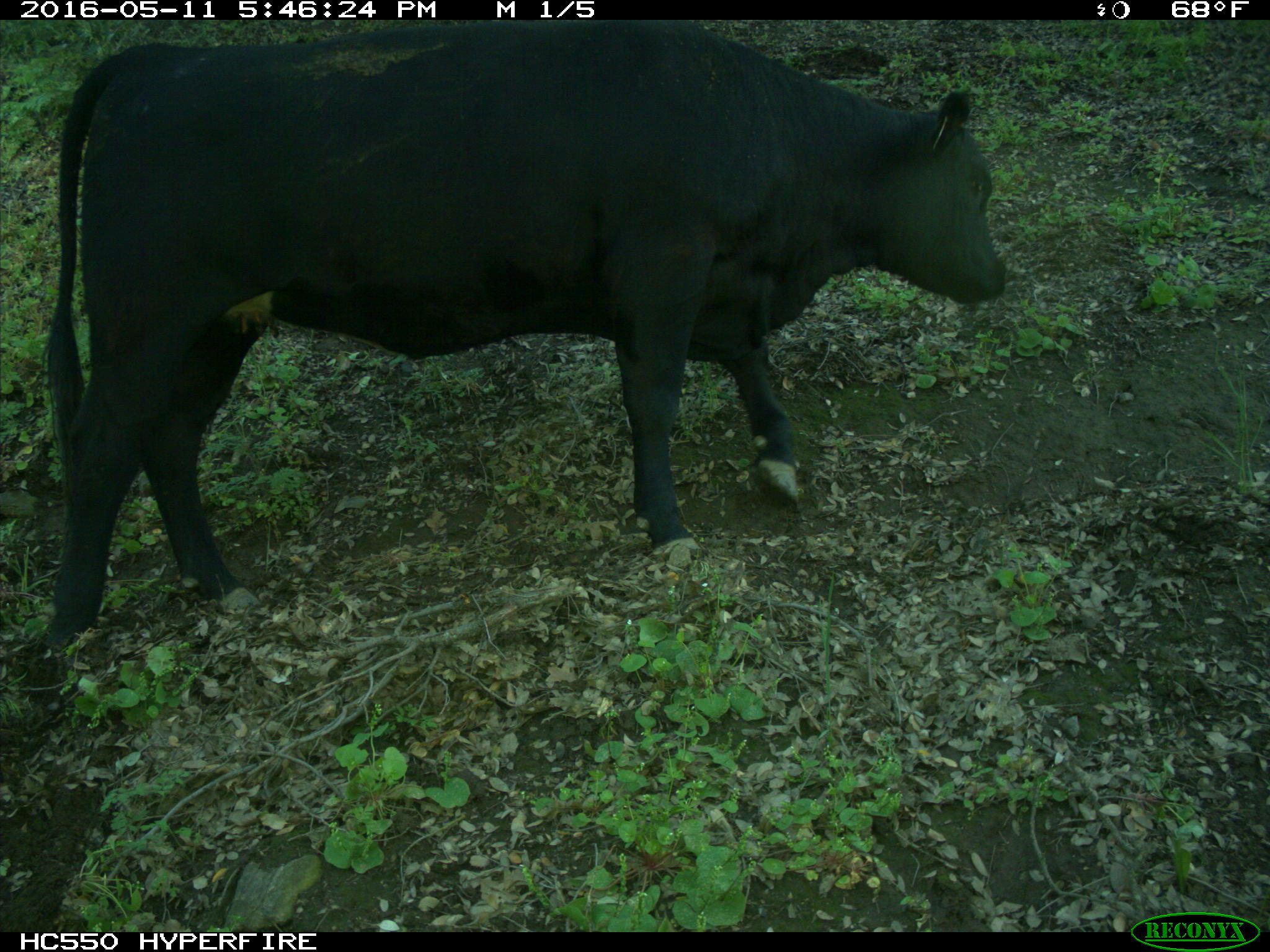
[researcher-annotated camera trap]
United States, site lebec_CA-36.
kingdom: Animalia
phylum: Chordata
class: Mammalia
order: Artiodactyla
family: Bovidae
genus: Bos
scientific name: Bos taurus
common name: domestic cow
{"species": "Bos taurus (domestic cow)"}